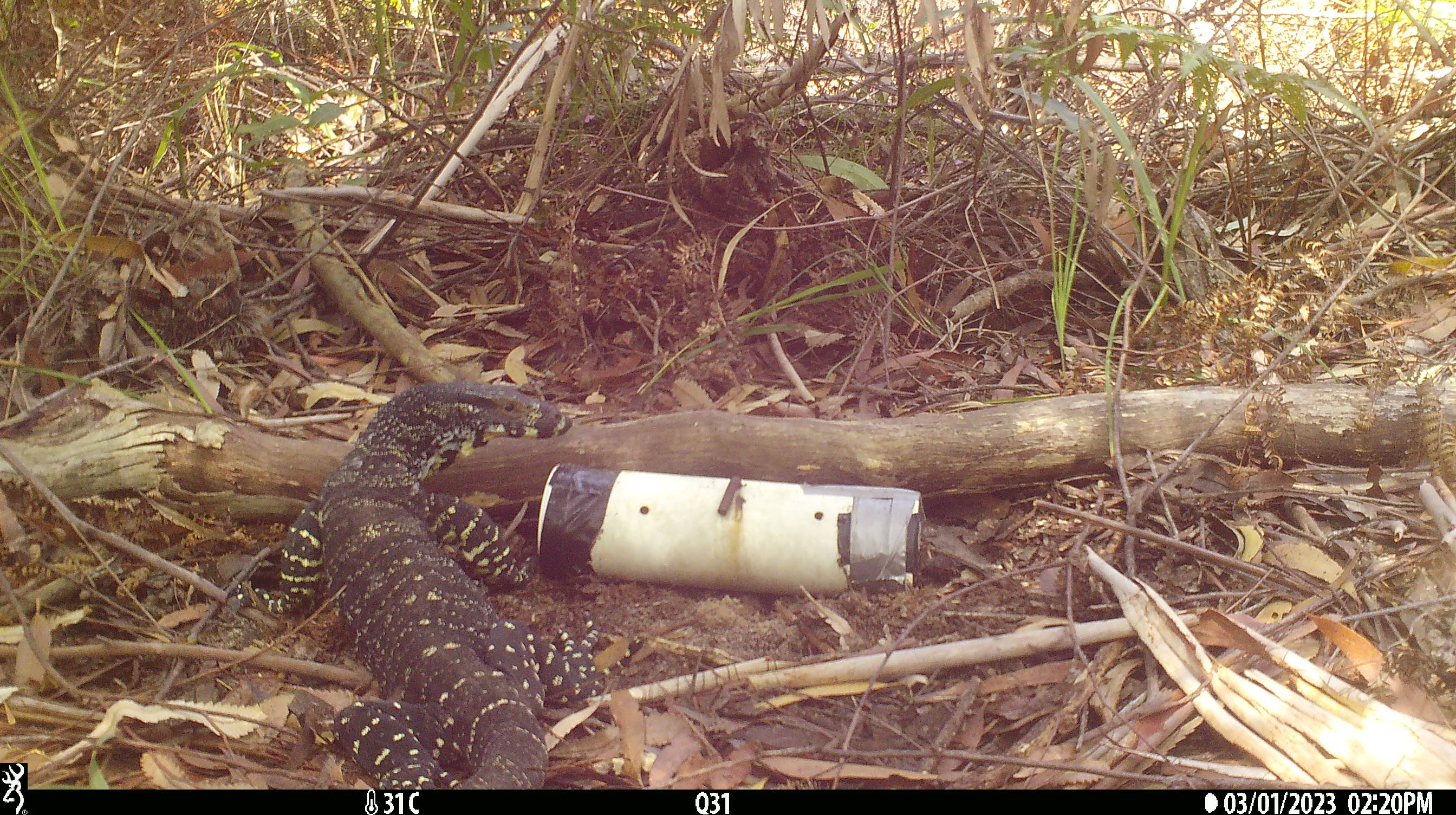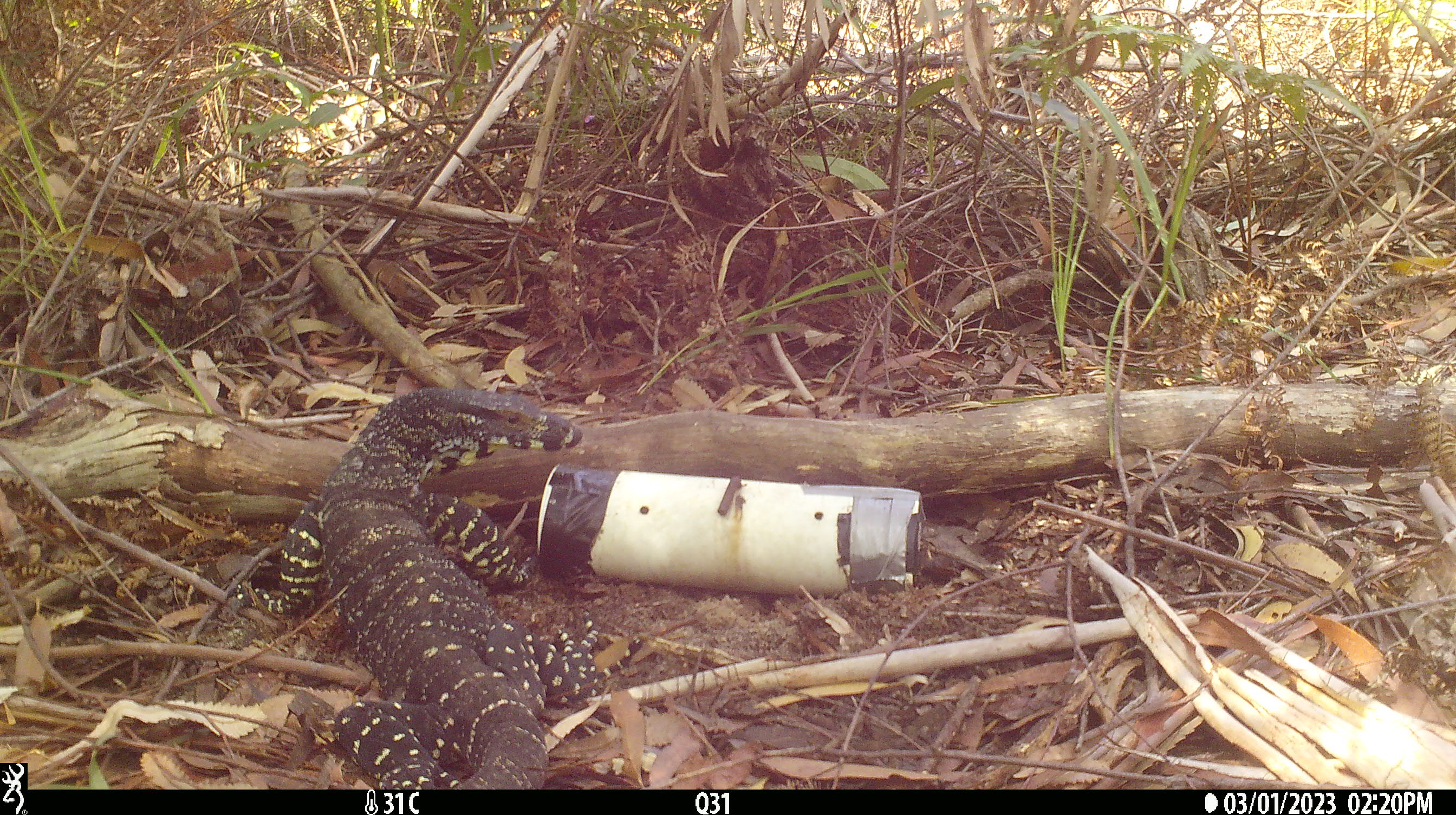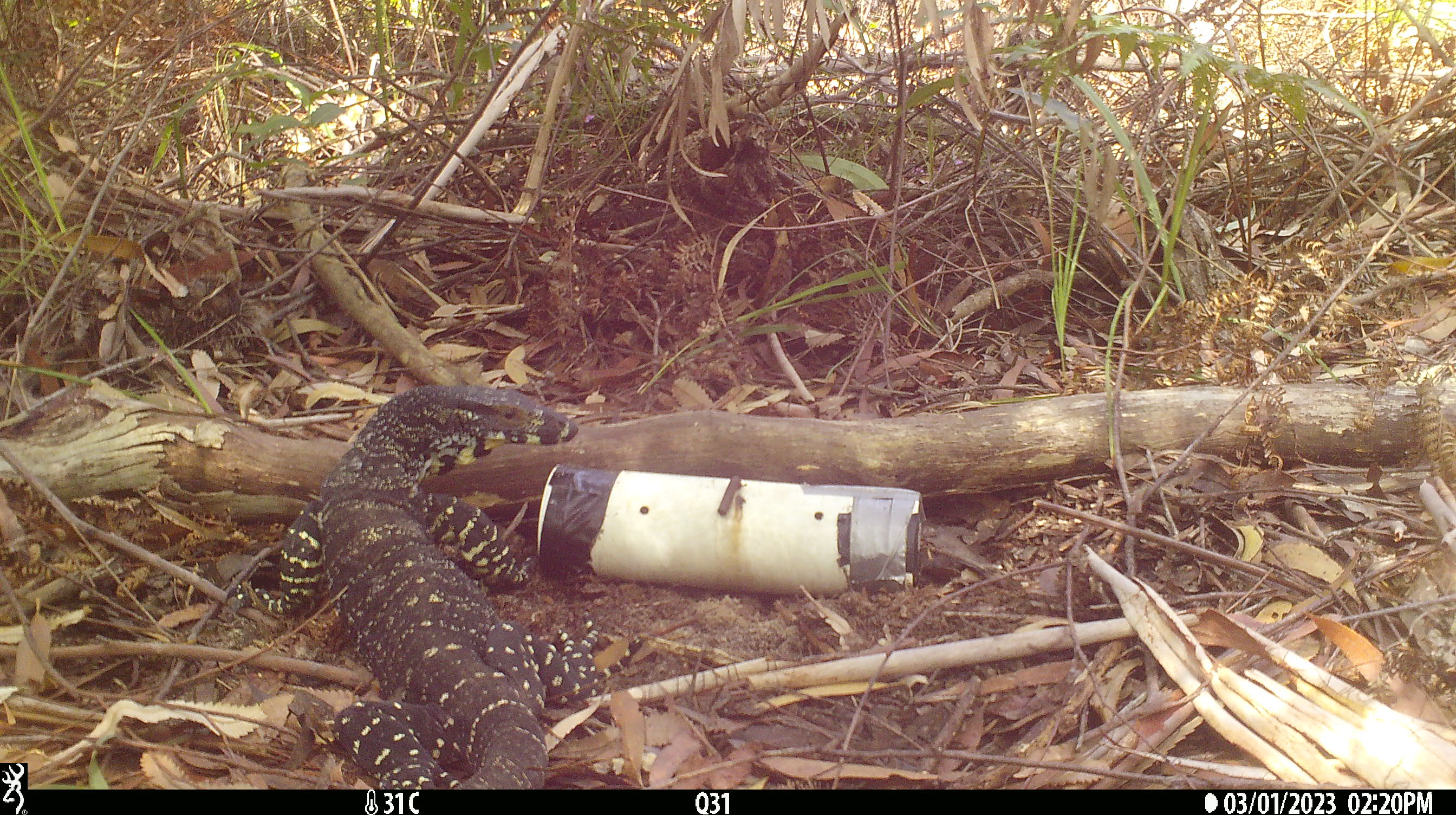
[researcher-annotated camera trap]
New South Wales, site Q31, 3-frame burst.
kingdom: Animalia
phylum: Chordata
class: Reptilia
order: Squamata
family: Varanidae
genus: Varanus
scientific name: Varanus varius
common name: lace monitor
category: goanna